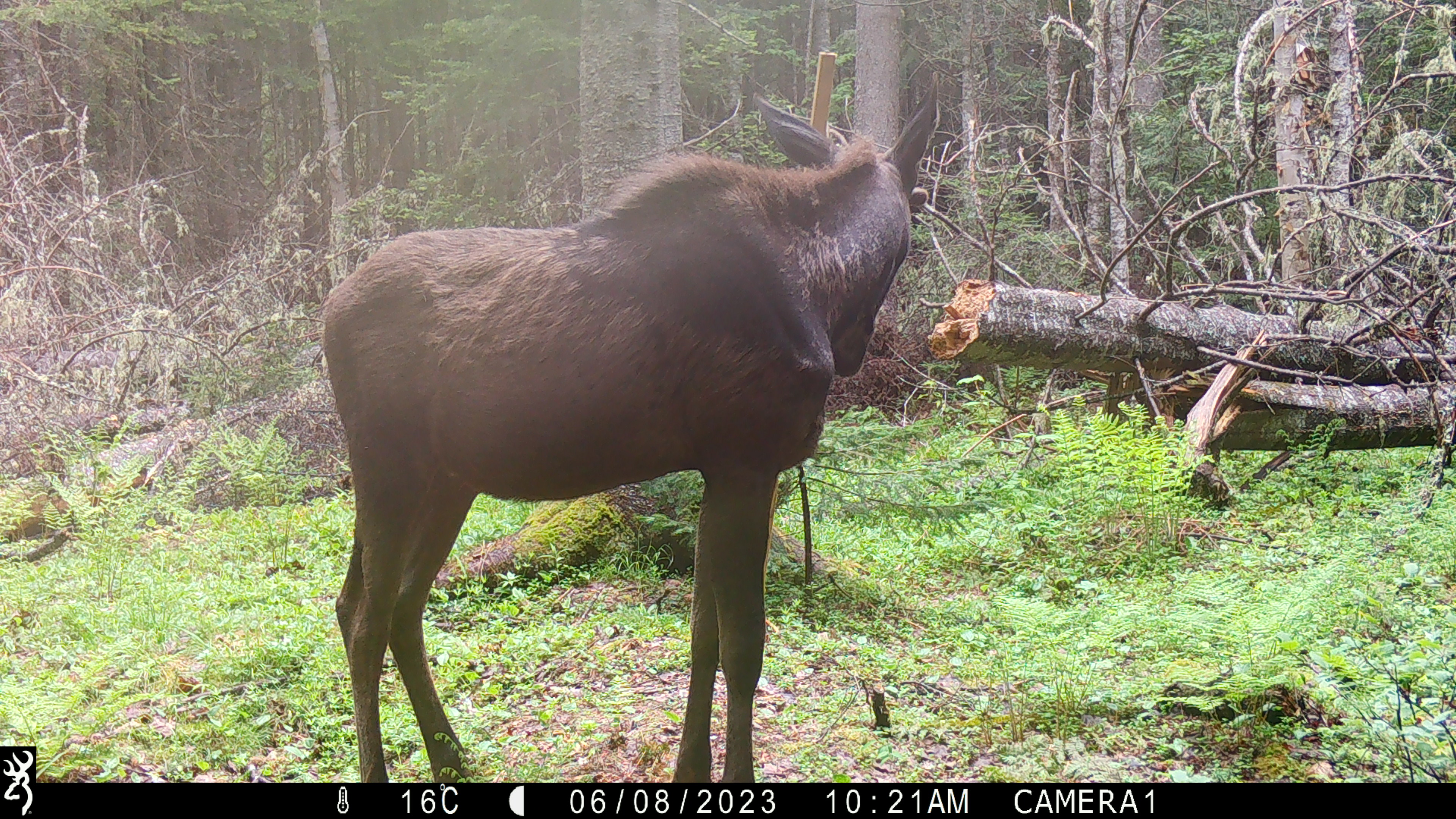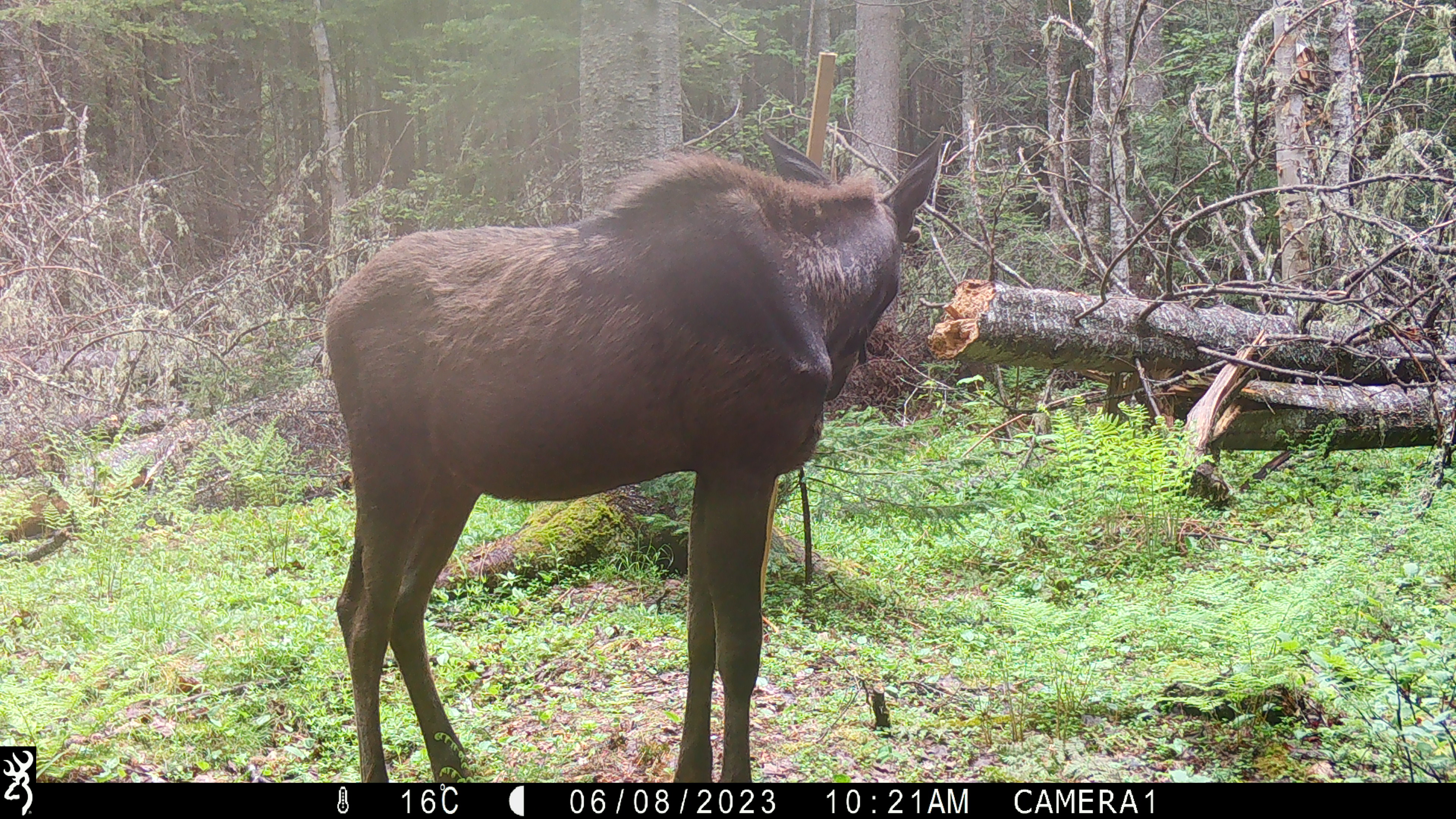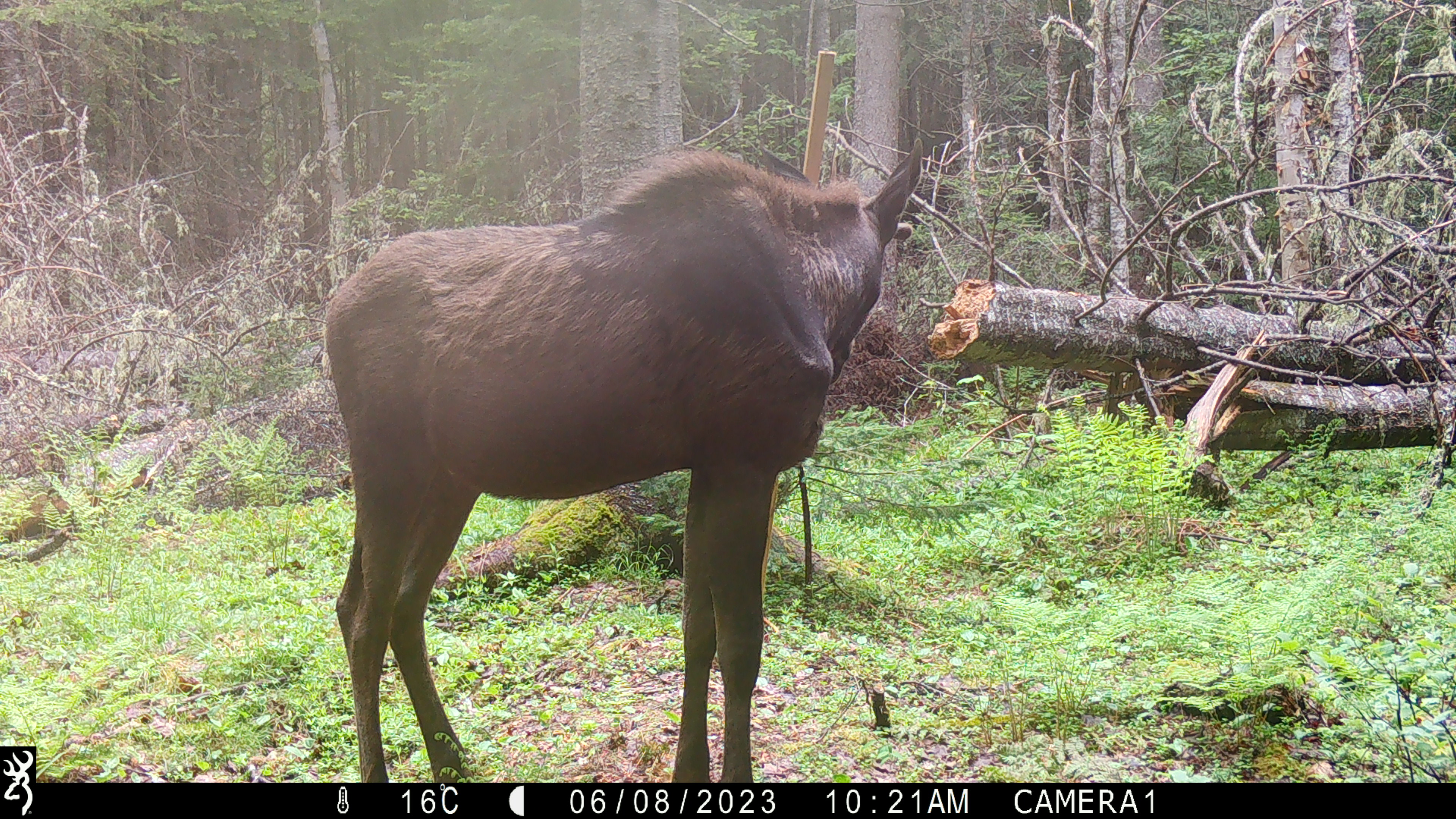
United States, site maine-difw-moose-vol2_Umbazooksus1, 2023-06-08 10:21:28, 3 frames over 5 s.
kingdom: Animalia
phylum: Chordata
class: Mammalia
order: Artiodactyla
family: Cervidae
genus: Alces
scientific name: Alces alces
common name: moose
Moose (Alces alces).